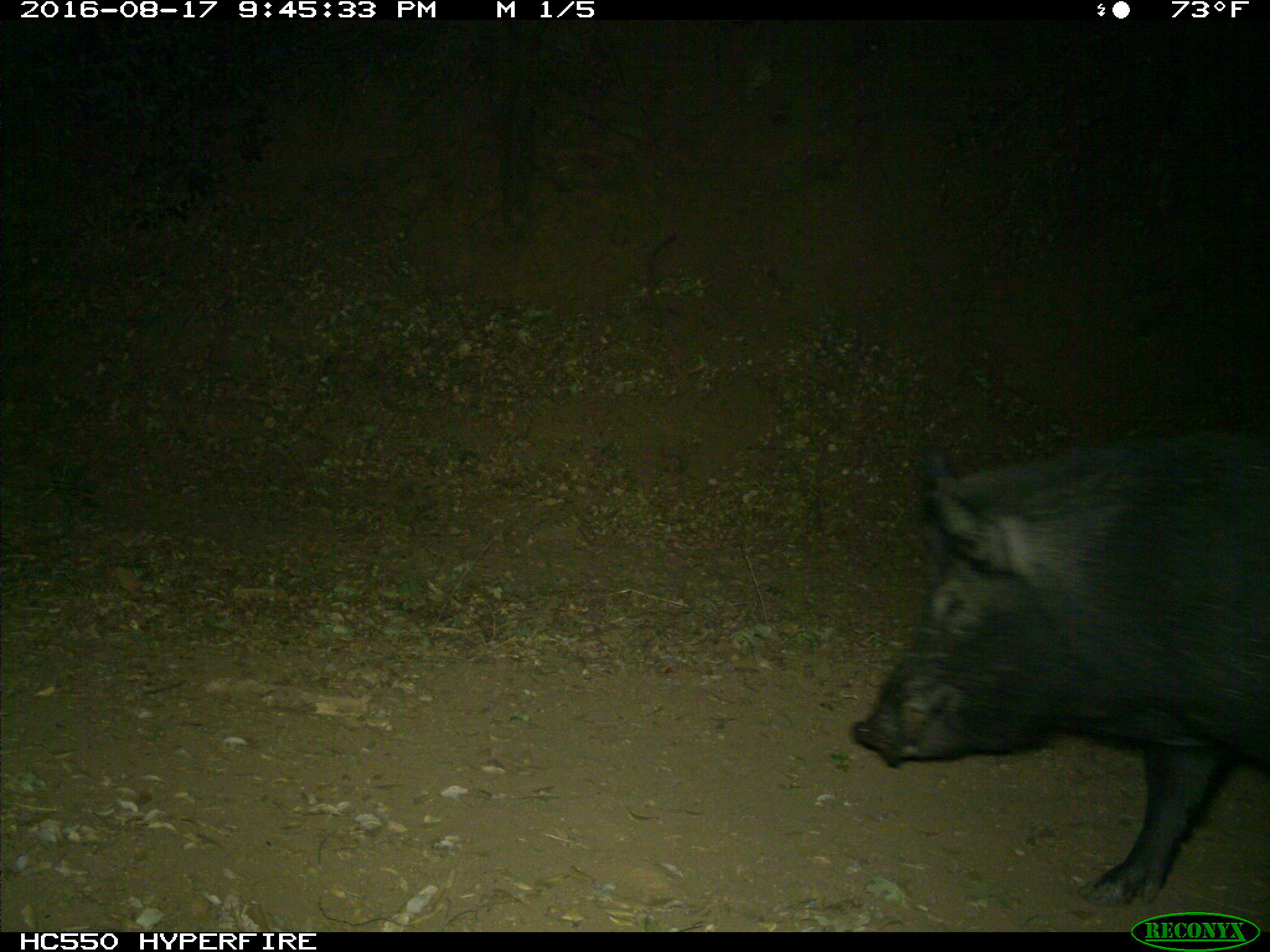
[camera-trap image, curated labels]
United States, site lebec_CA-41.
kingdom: Animalia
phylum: Chordata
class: Mammalia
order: Artiodactyla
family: Suidae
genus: Sus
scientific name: Sus scrofa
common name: wild boar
Sus scrofa (wild boar).